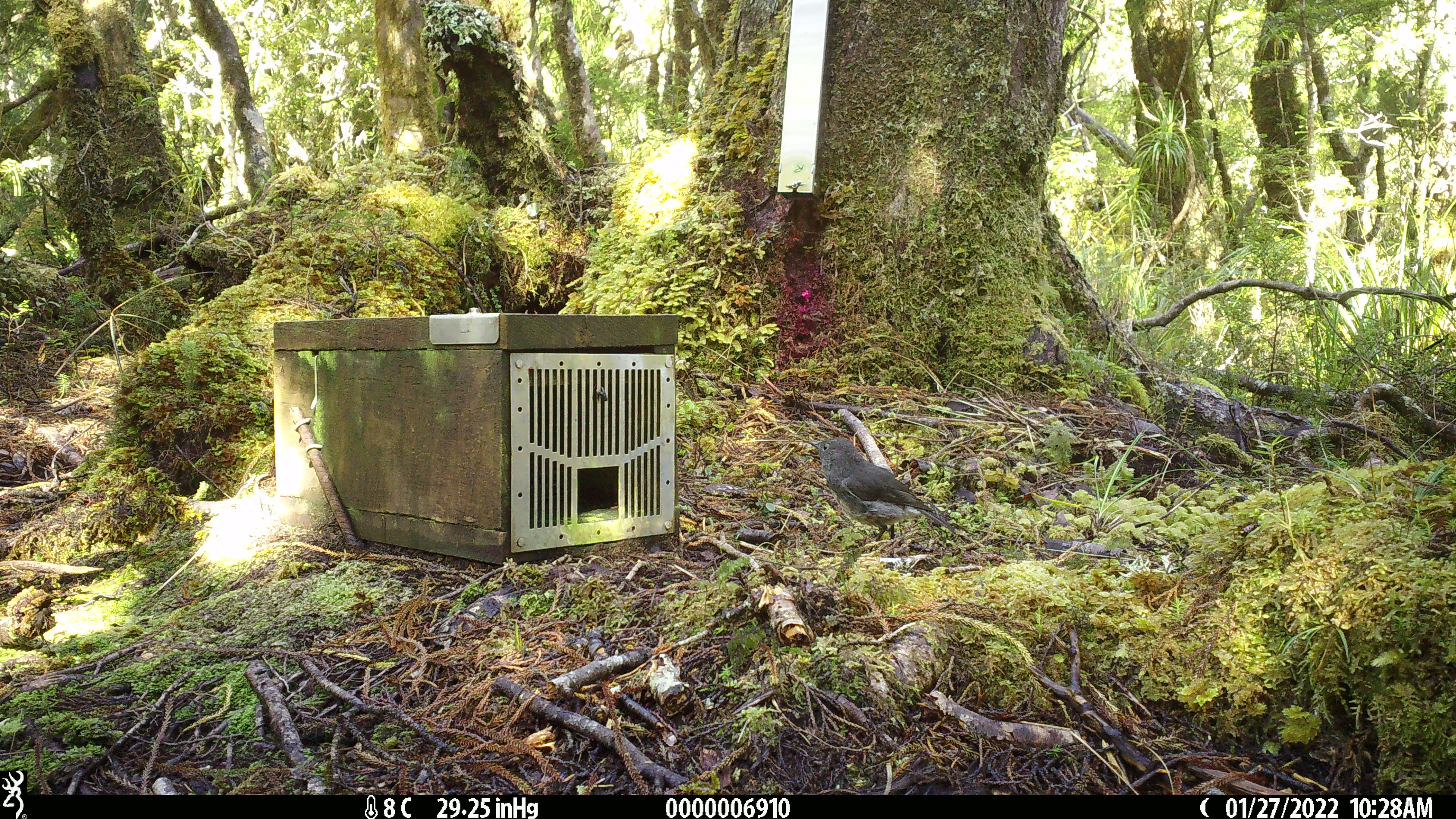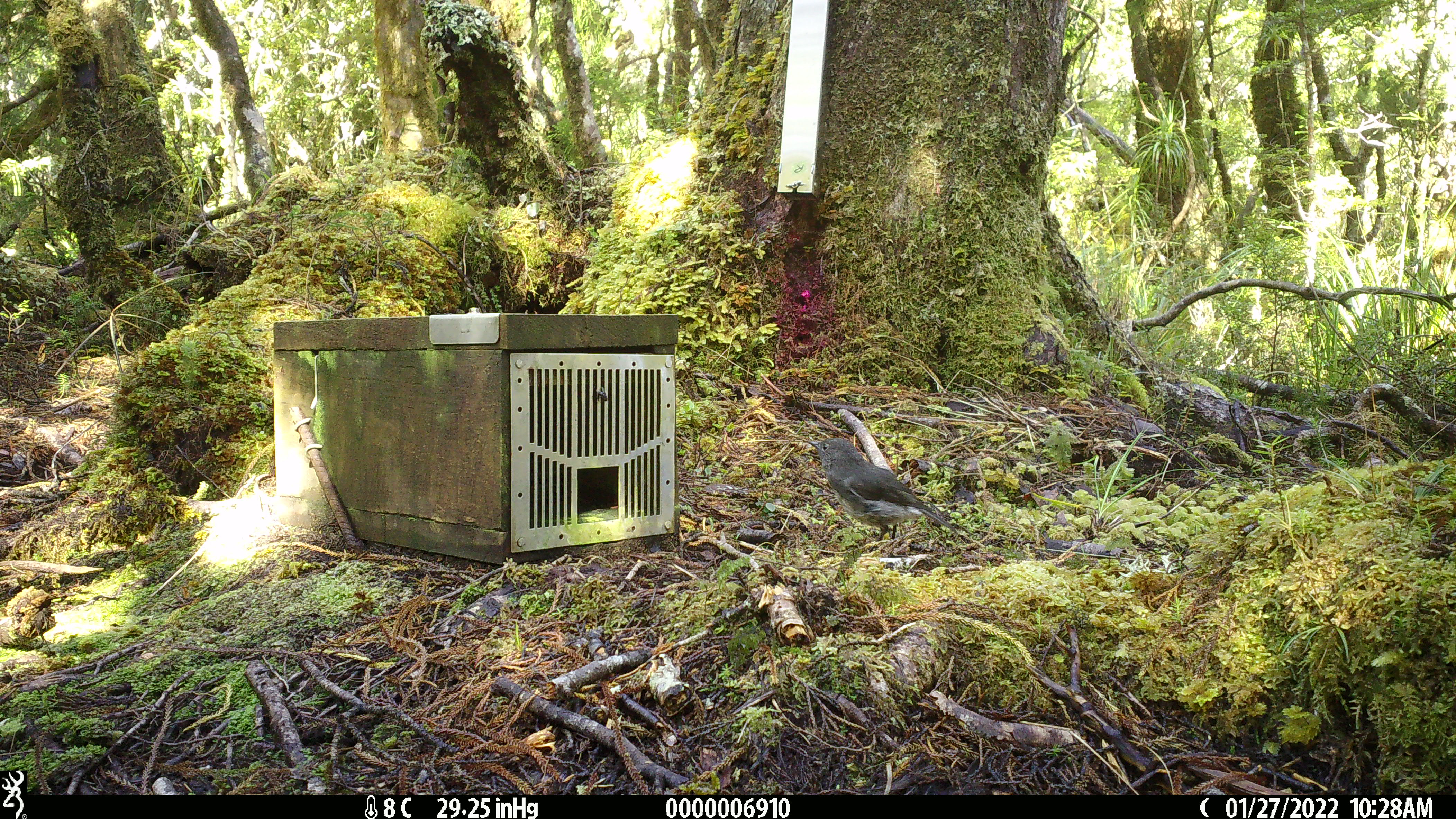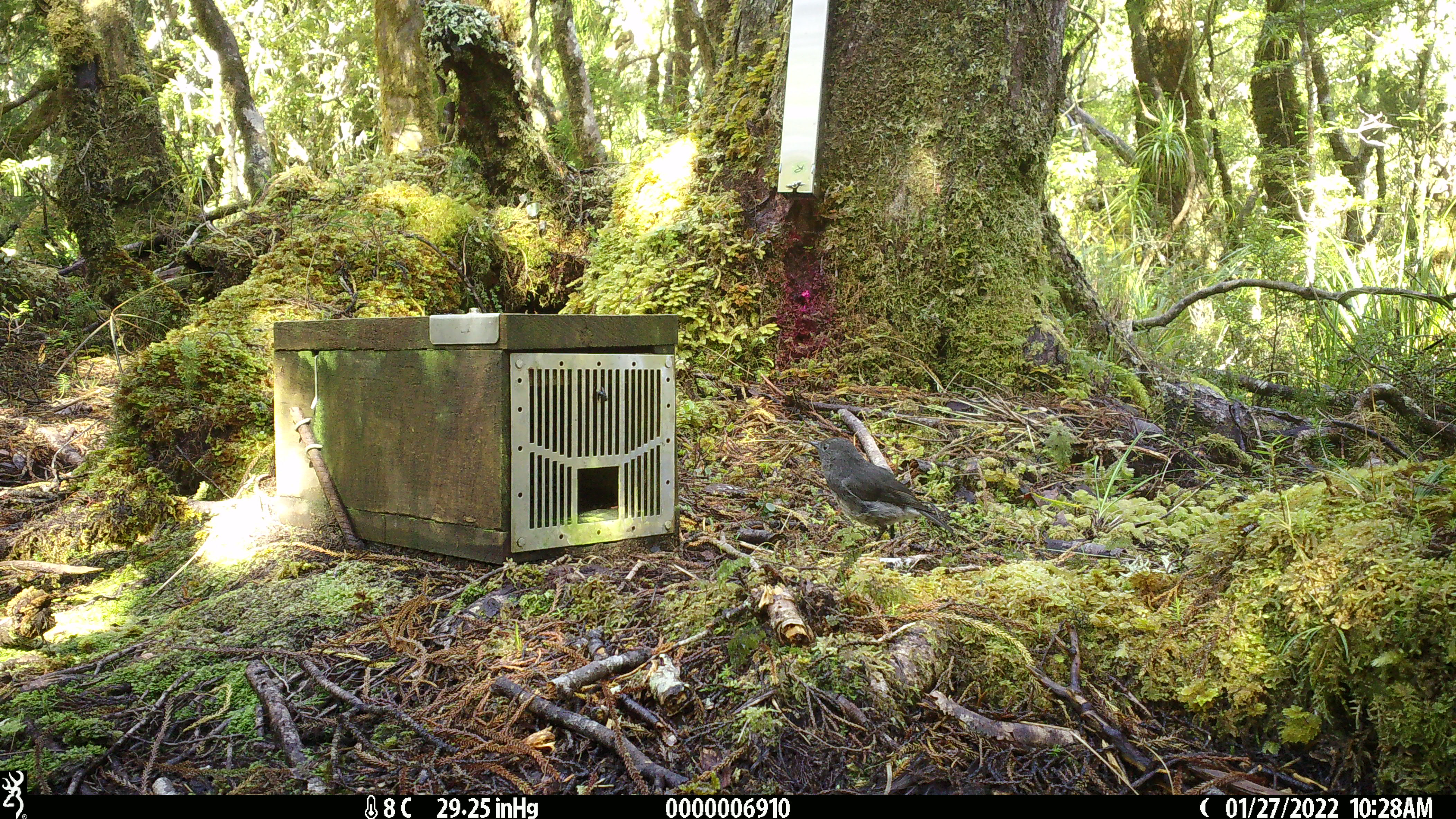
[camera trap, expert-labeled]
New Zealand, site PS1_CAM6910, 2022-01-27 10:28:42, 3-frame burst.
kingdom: Animalia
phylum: Chordata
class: Aves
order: Passeriformes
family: Petroicidae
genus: Petroica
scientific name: Petroica australis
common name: new zealand robin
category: robin